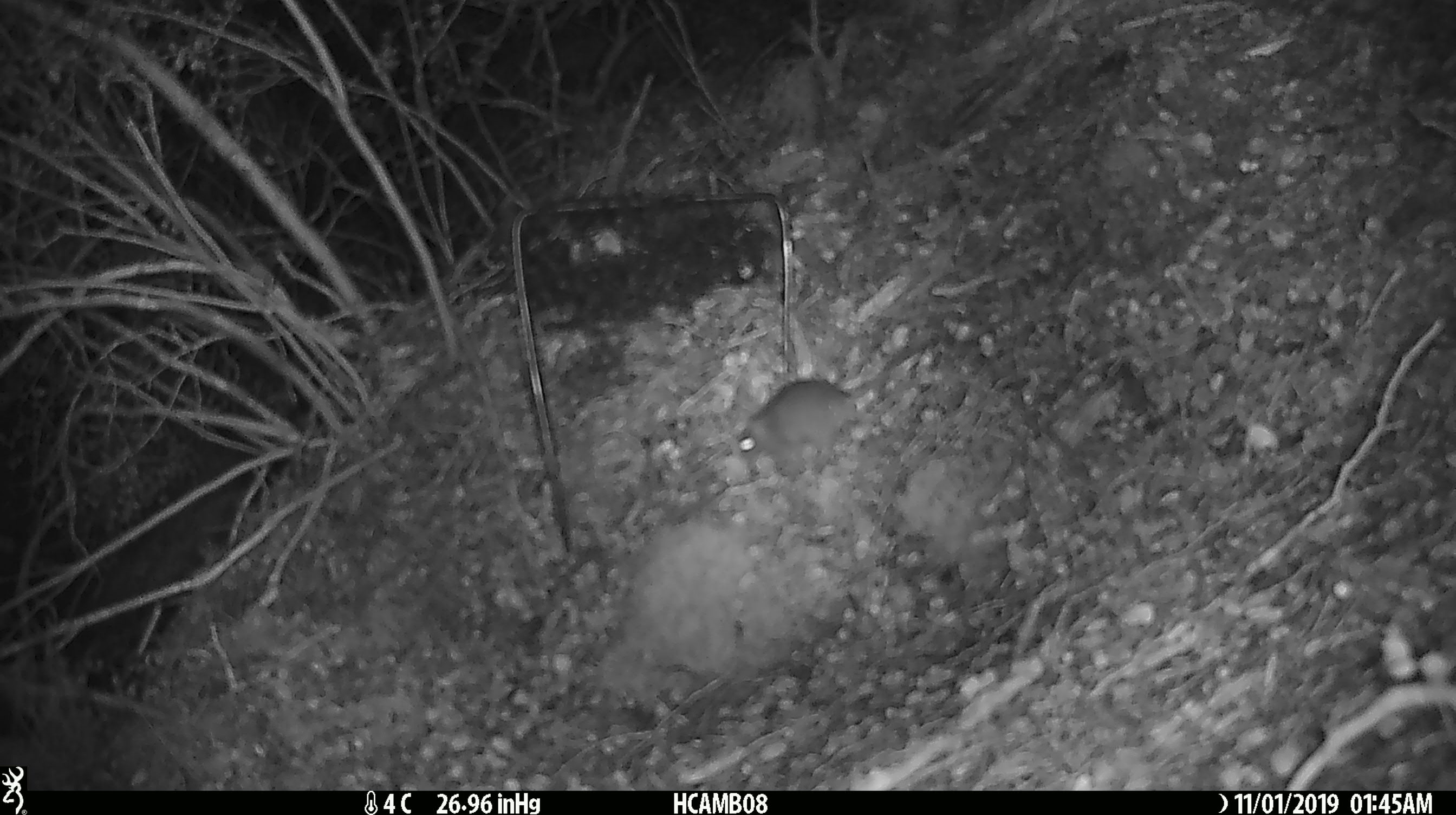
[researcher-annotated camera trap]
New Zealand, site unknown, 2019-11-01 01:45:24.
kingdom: Animalia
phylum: Chordata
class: Mammalia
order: Rodentia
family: Muridae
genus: Mus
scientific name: Mus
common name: mouse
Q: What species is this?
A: Mouse (Mus).